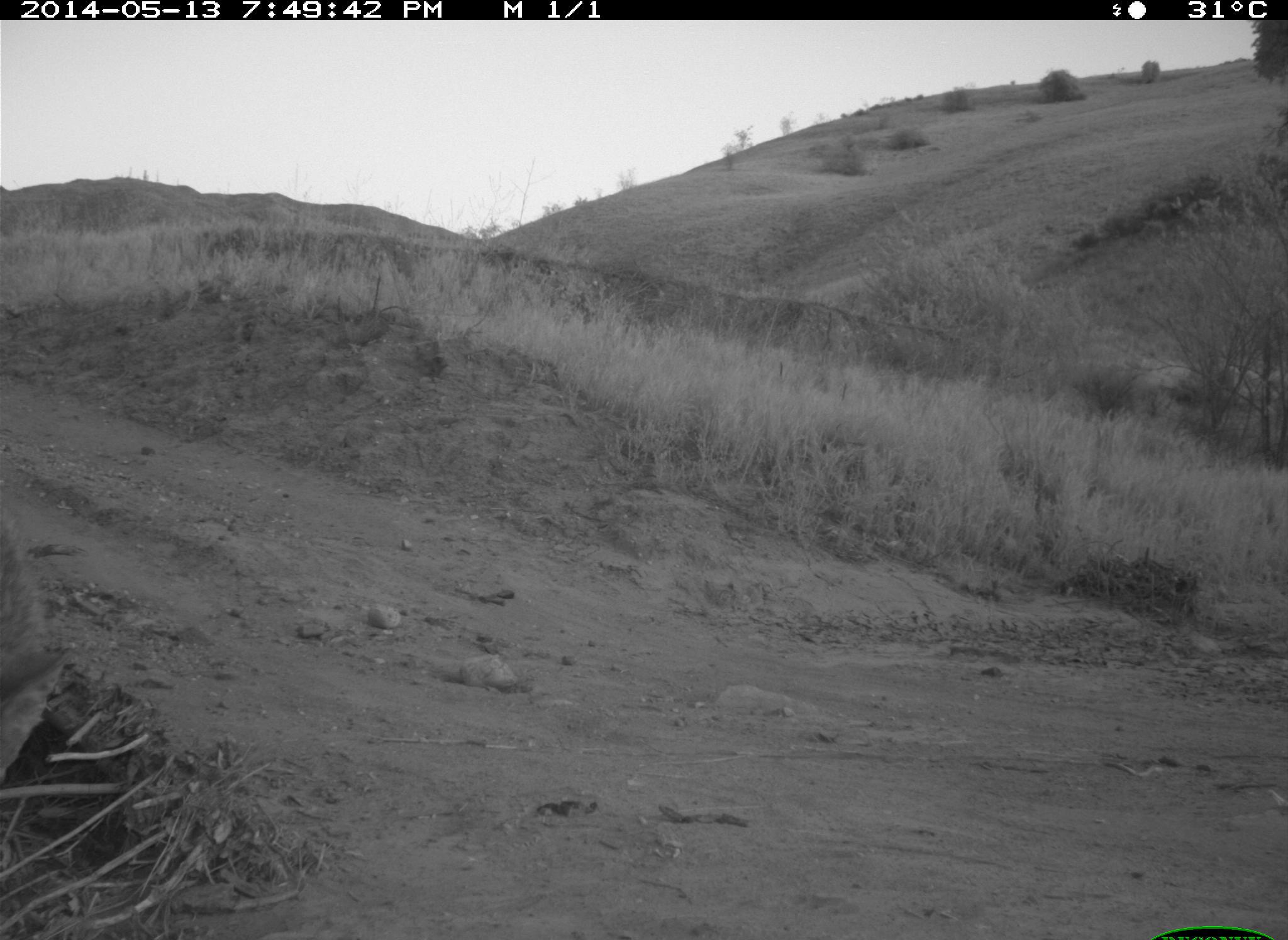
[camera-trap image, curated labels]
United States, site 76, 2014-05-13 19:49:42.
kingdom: Animalia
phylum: Chordata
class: Mammalia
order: Carnivora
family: Canidae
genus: Canis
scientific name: Canis latrans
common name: coyote